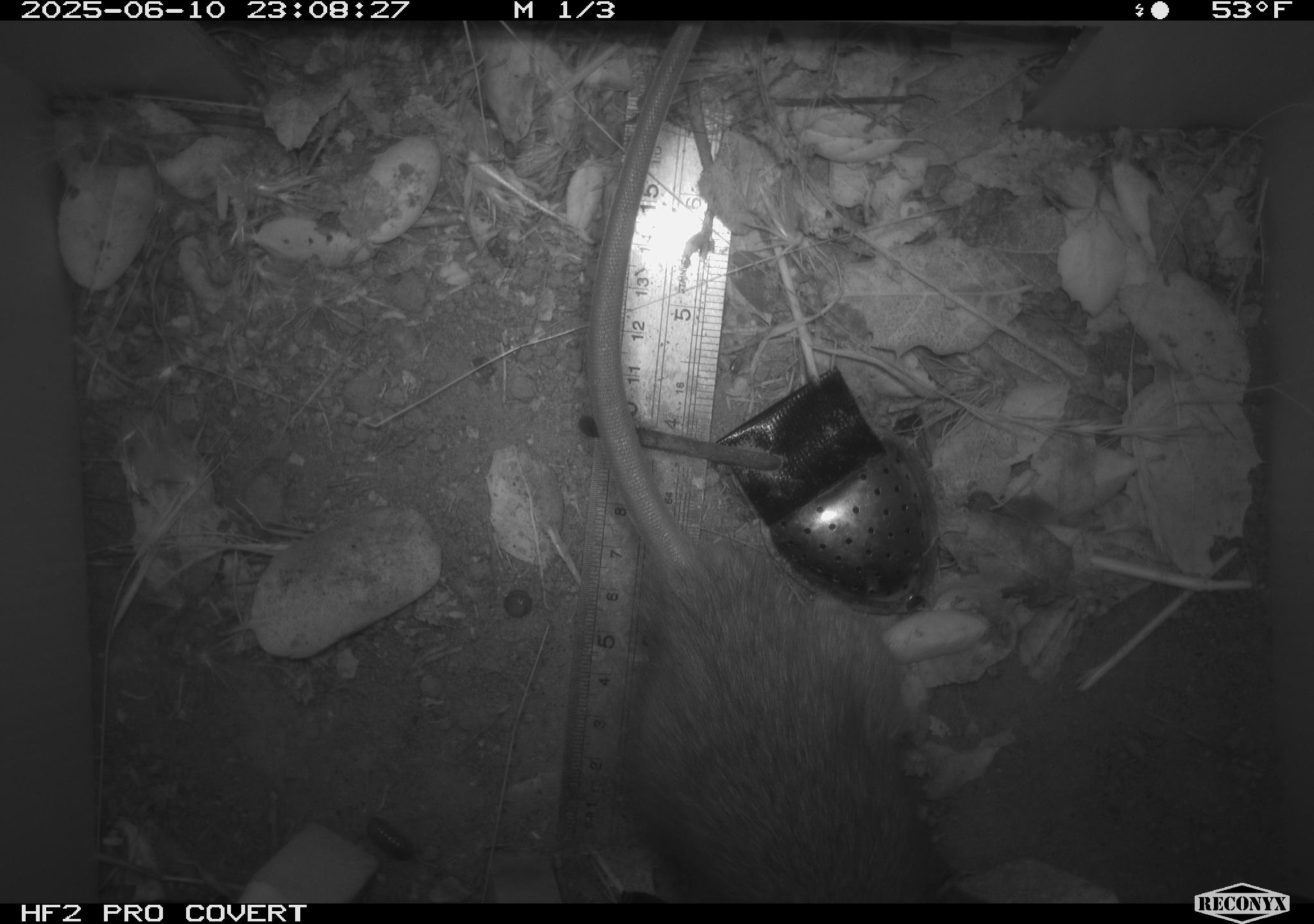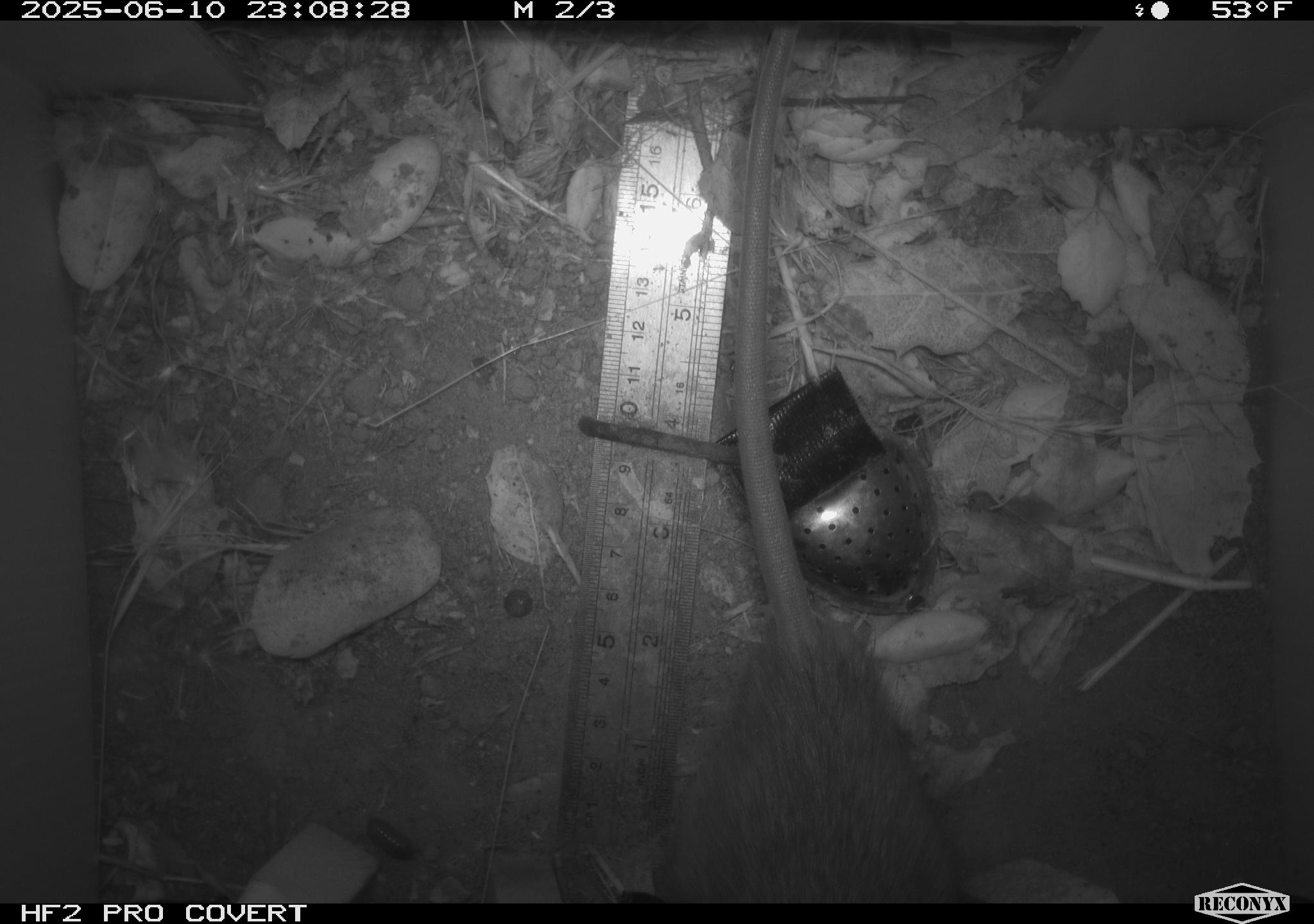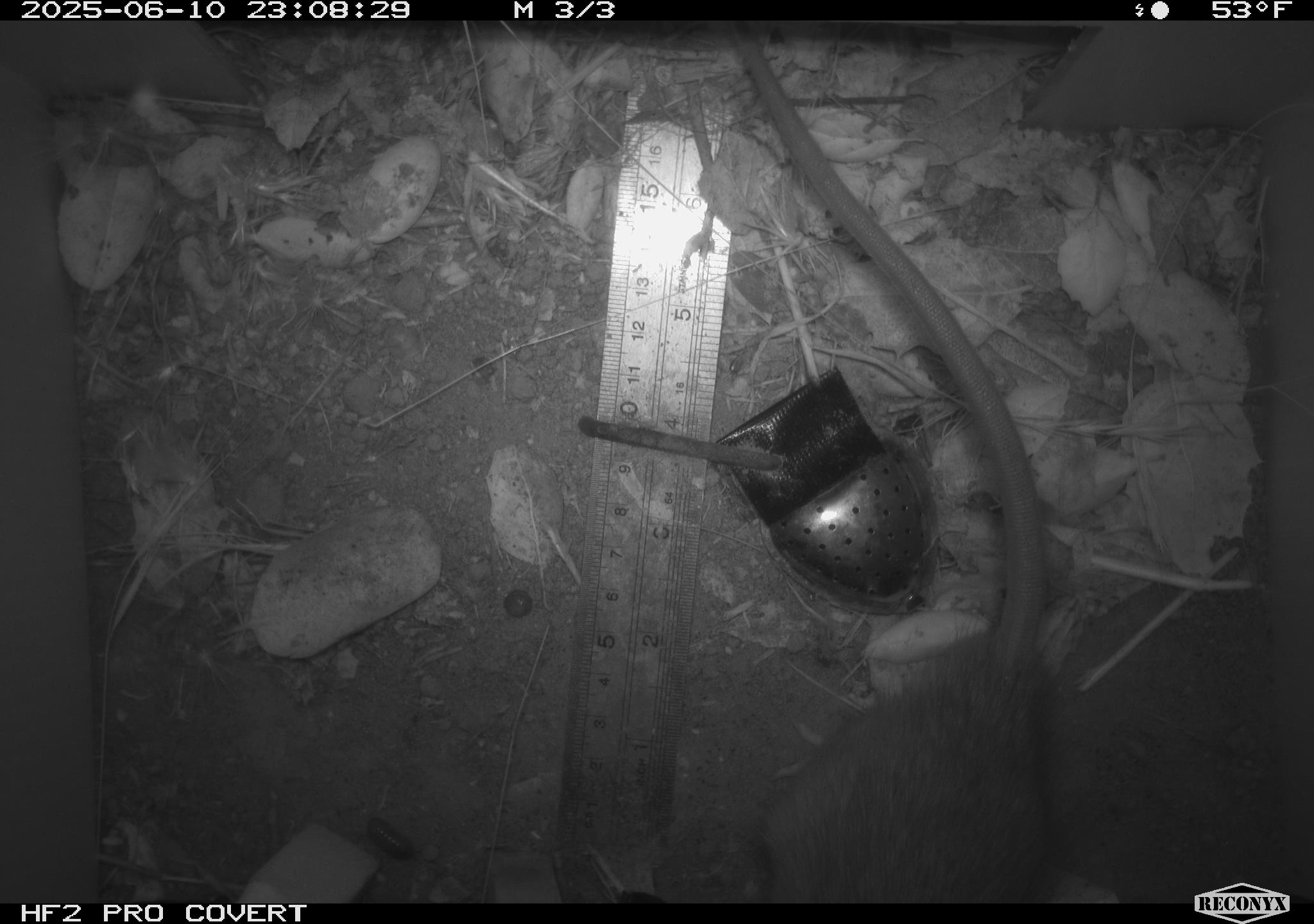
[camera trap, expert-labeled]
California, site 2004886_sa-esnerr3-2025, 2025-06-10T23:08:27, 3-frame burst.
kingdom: Animalia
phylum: Chordata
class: Mammalia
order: Rodentia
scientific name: Rodentia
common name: rodent